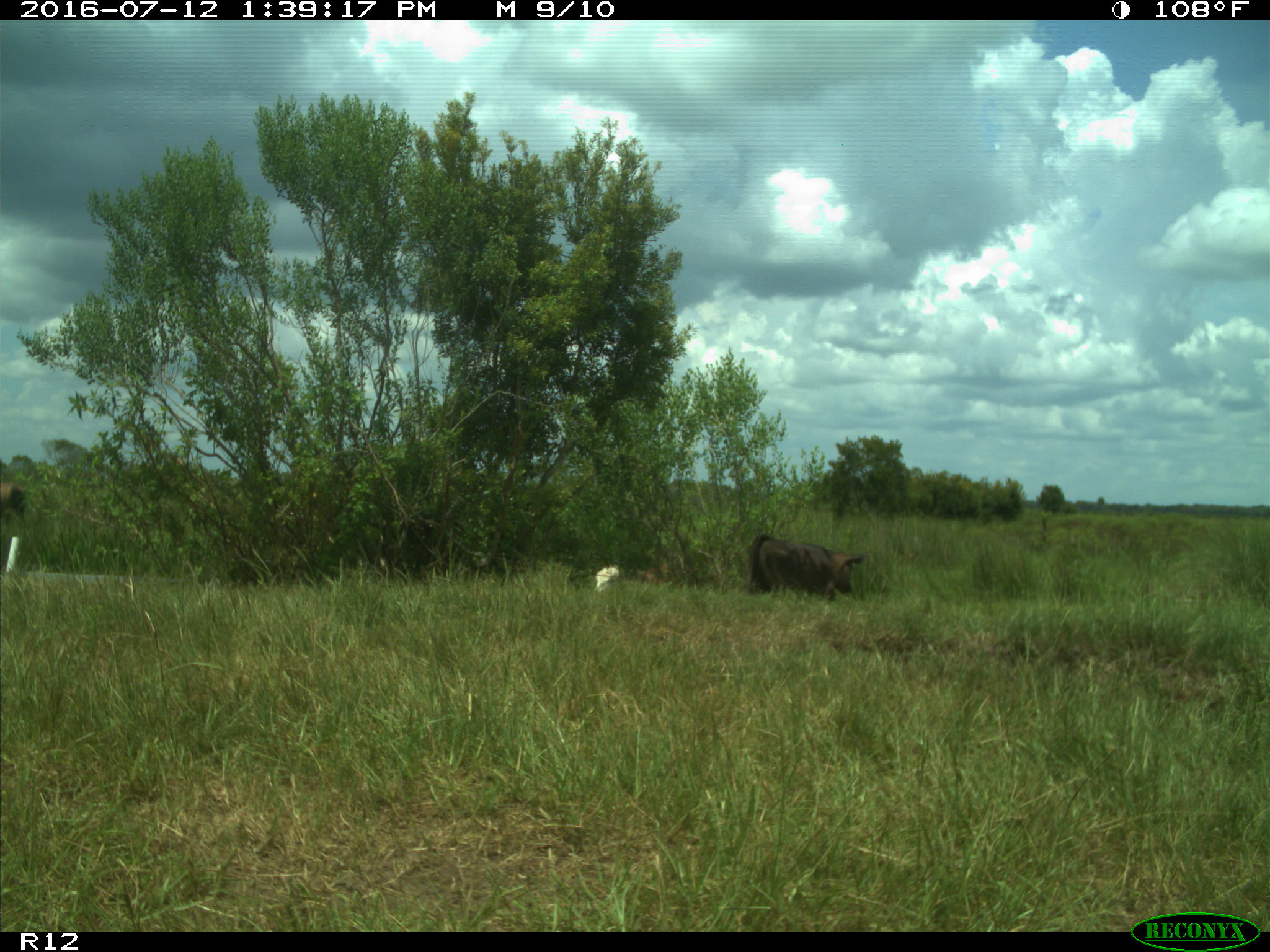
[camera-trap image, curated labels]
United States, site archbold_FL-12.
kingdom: Animalia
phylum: Chordata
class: Mammalia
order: Artiodactyla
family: Bovidae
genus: Bos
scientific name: Bos taurus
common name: domestic cow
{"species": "Bos taurus (domestic cow)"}